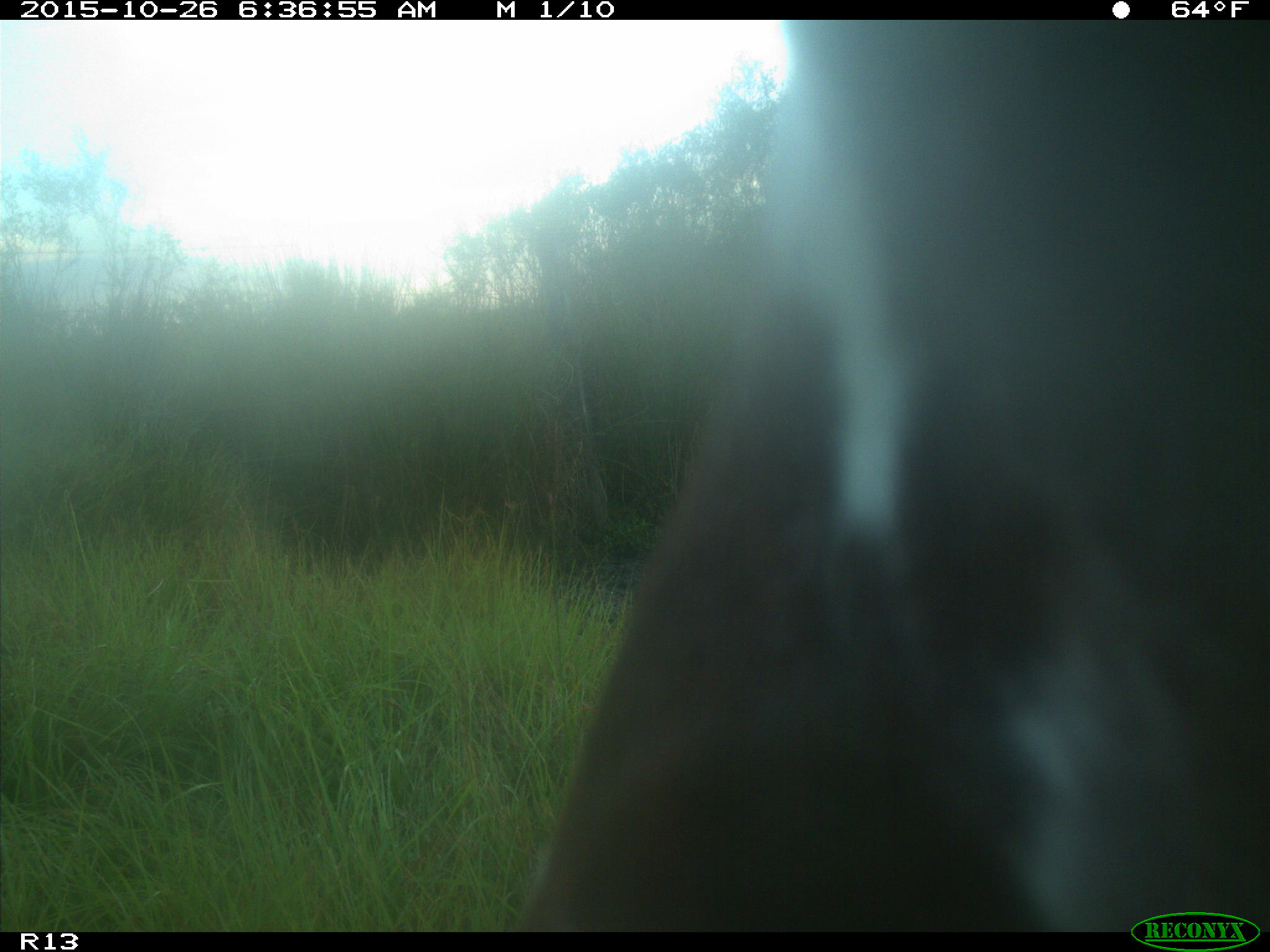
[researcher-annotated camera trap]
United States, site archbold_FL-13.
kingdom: Animalia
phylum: Chordata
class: Mammalia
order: Artiodactyla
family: Bovidae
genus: Bos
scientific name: Bos taurus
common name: domestic cow